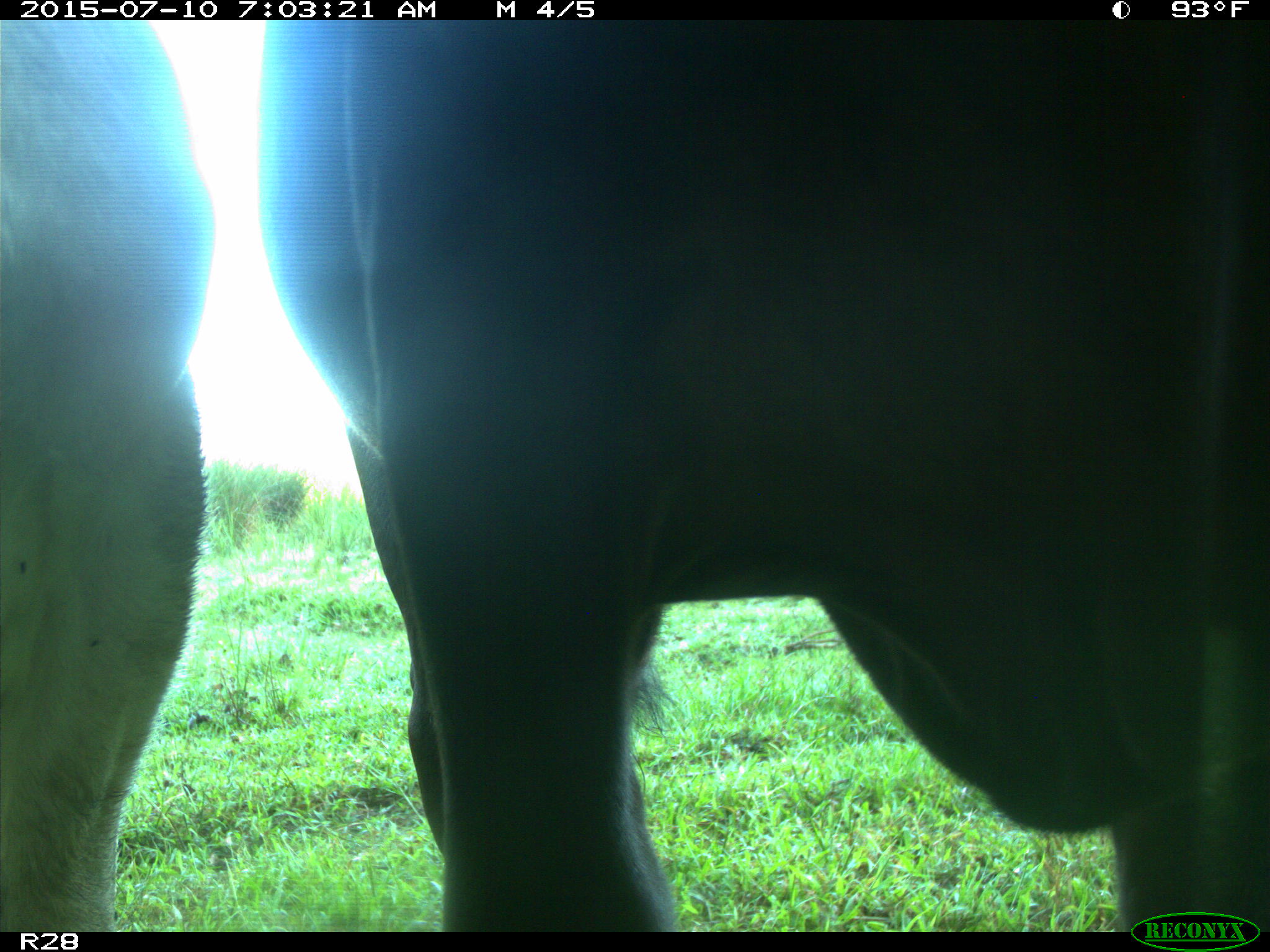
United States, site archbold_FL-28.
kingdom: Animalia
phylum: Chordata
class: Mammalia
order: Artiodactyla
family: Bovidae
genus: Bos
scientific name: Bos taurus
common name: domestic cow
Bos taurus (domestic cow).